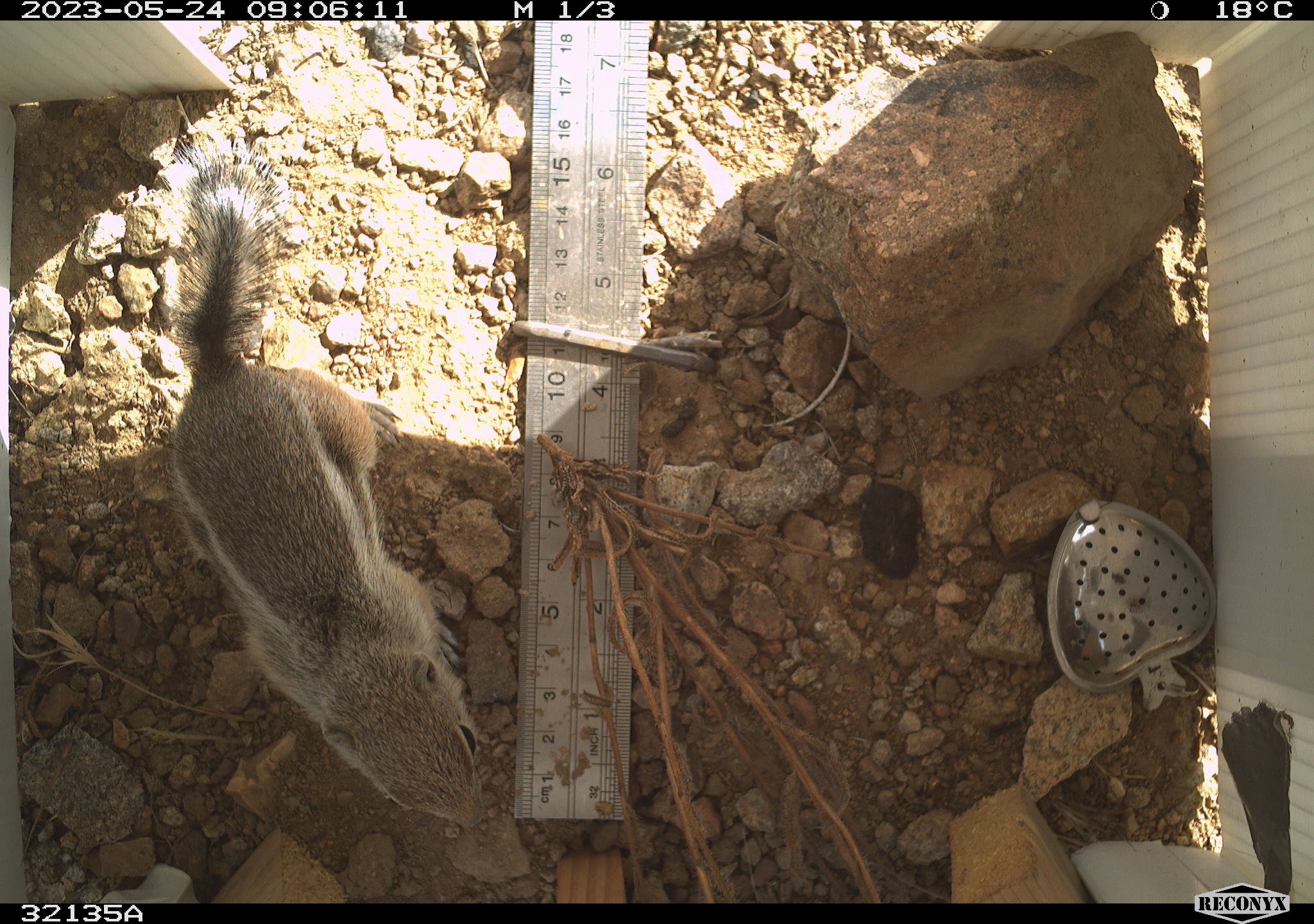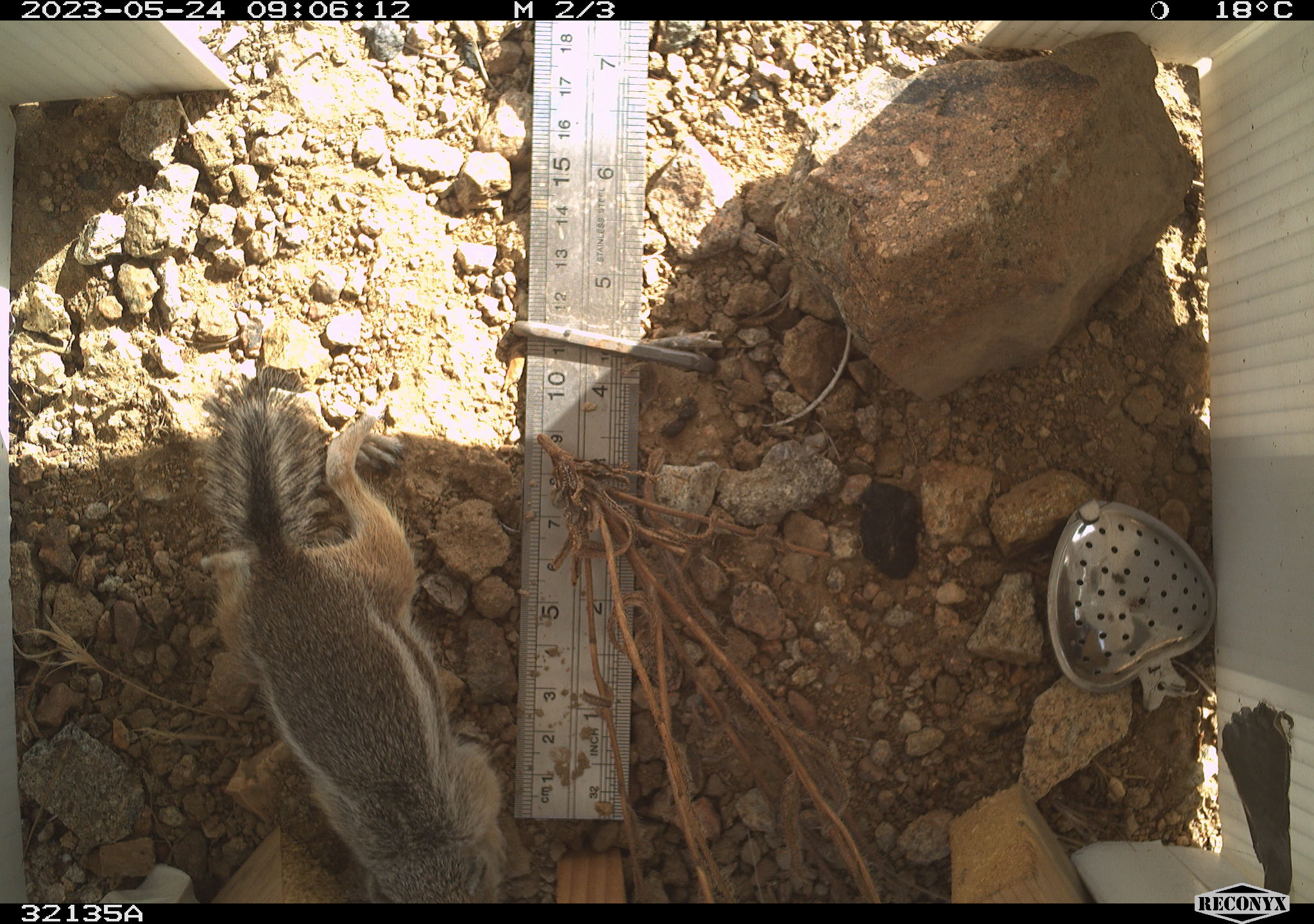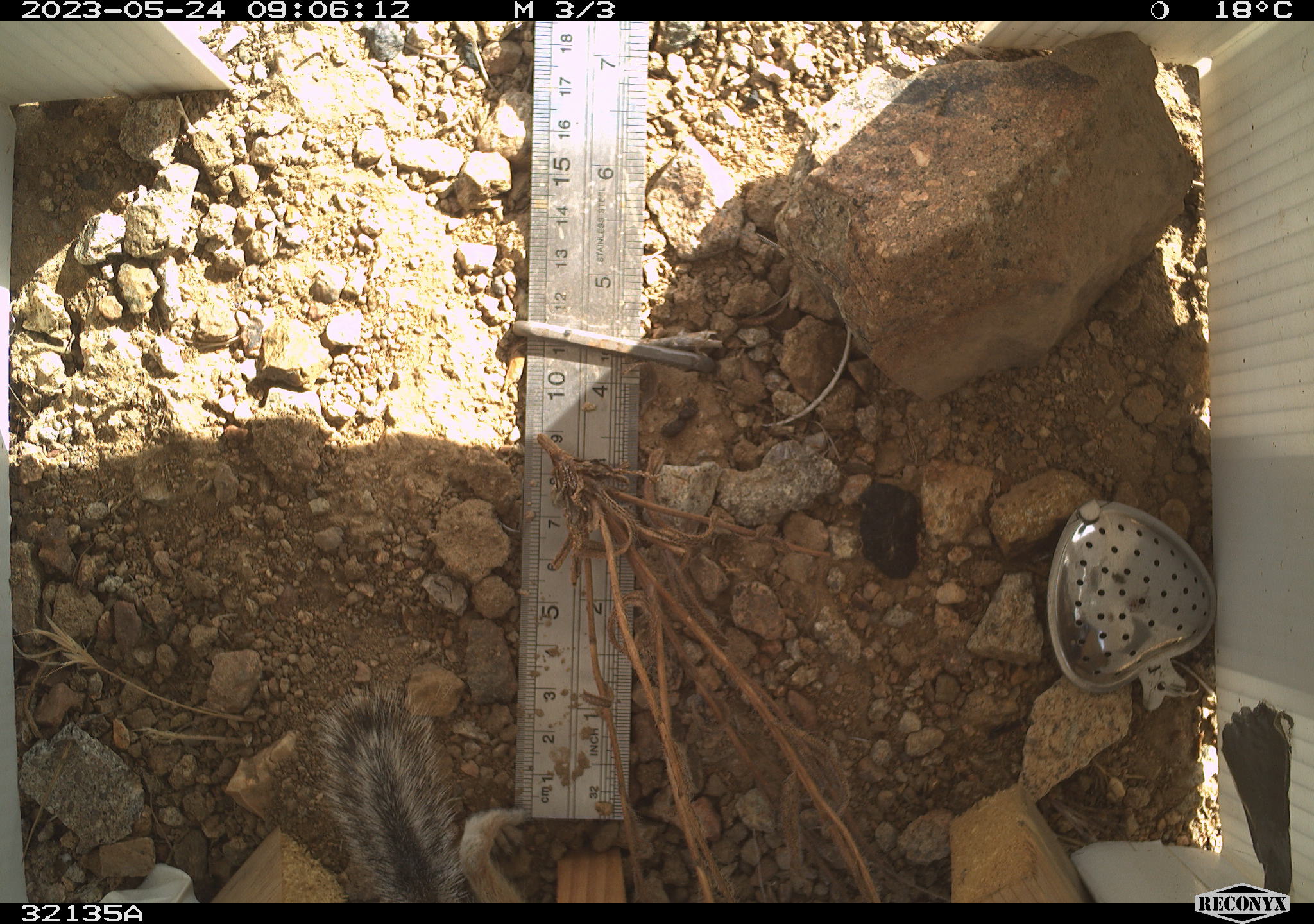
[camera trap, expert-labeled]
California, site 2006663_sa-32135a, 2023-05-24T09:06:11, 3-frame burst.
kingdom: Animalia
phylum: Chordata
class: Mammalia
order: Rodentia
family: Sciuridae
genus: Ammospermophilus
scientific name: Ammospermophilus leucurus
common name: white-tailed antelope squirrel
White-tailed antelope squirrel (Ammospermophilus leucurus).